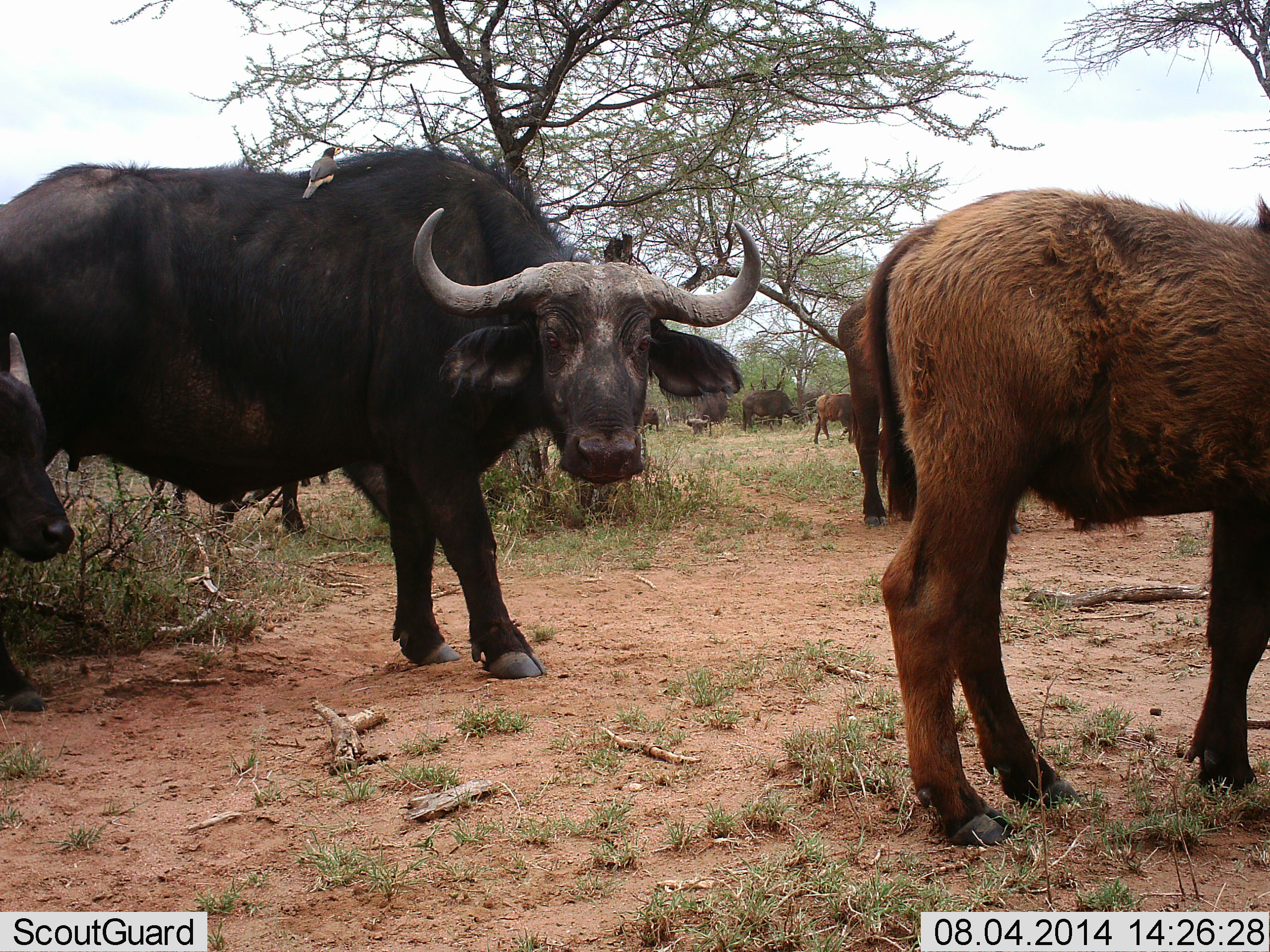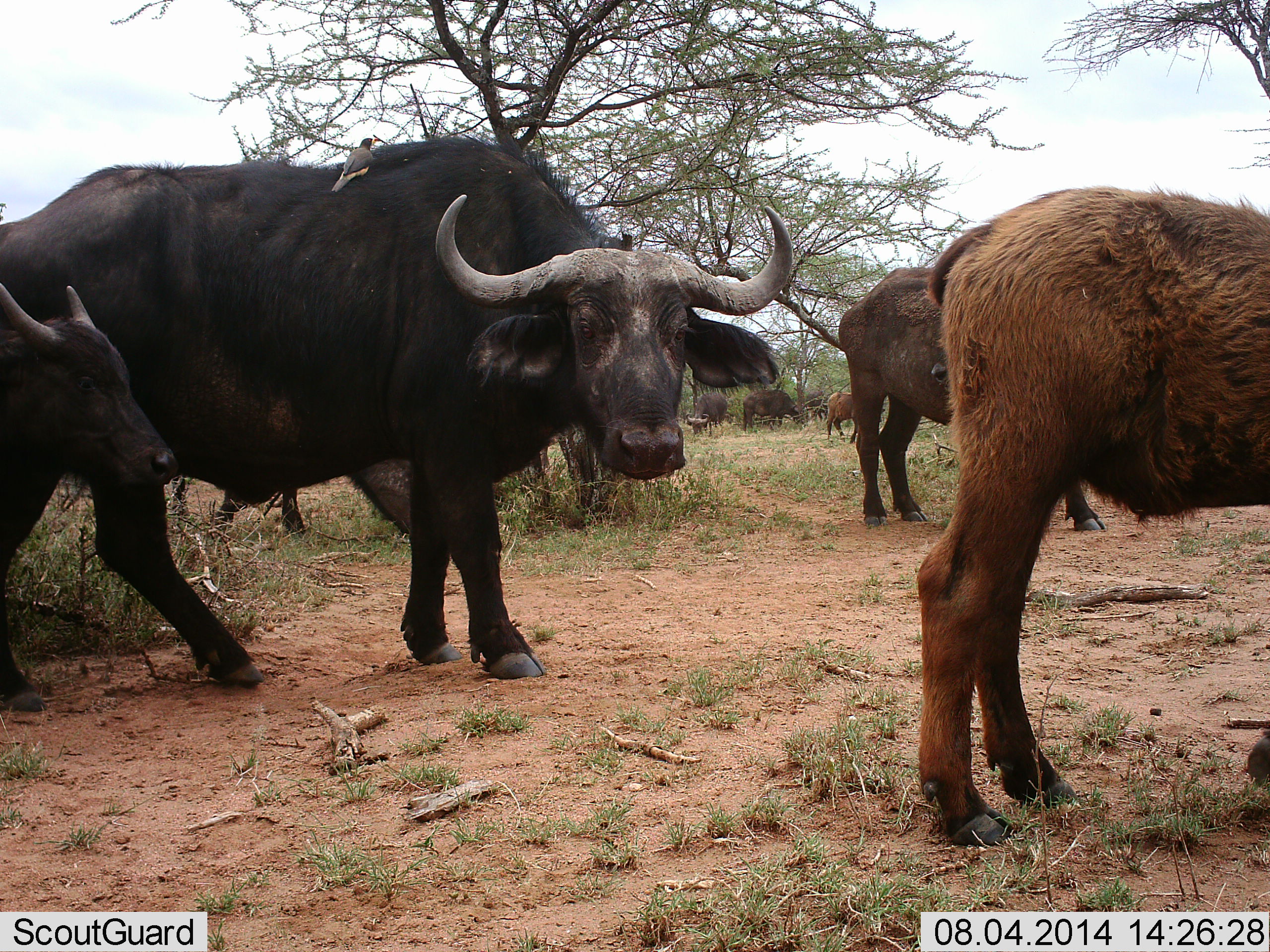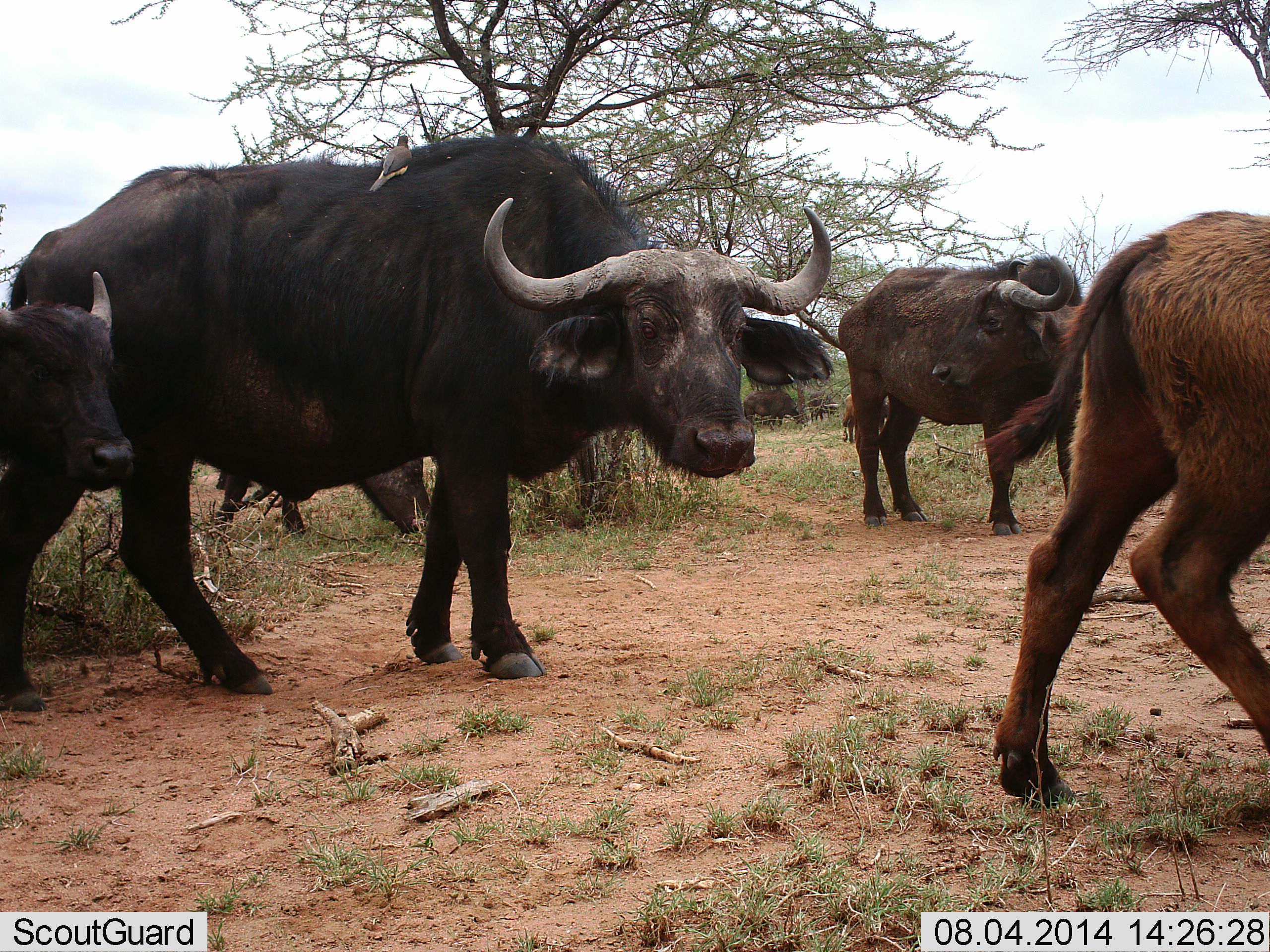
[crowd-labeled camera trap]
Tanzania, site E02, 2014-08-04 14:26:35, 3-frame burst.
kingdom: Animalia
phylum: Chordata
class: Mammalia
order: Artiodactyla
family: Bovidae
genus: Syncerus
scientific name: Syncerus caffer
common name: cape buffalo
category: buffalo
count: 7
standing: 64%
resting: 0%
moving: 73%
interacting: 0%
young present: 73%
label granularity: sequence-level